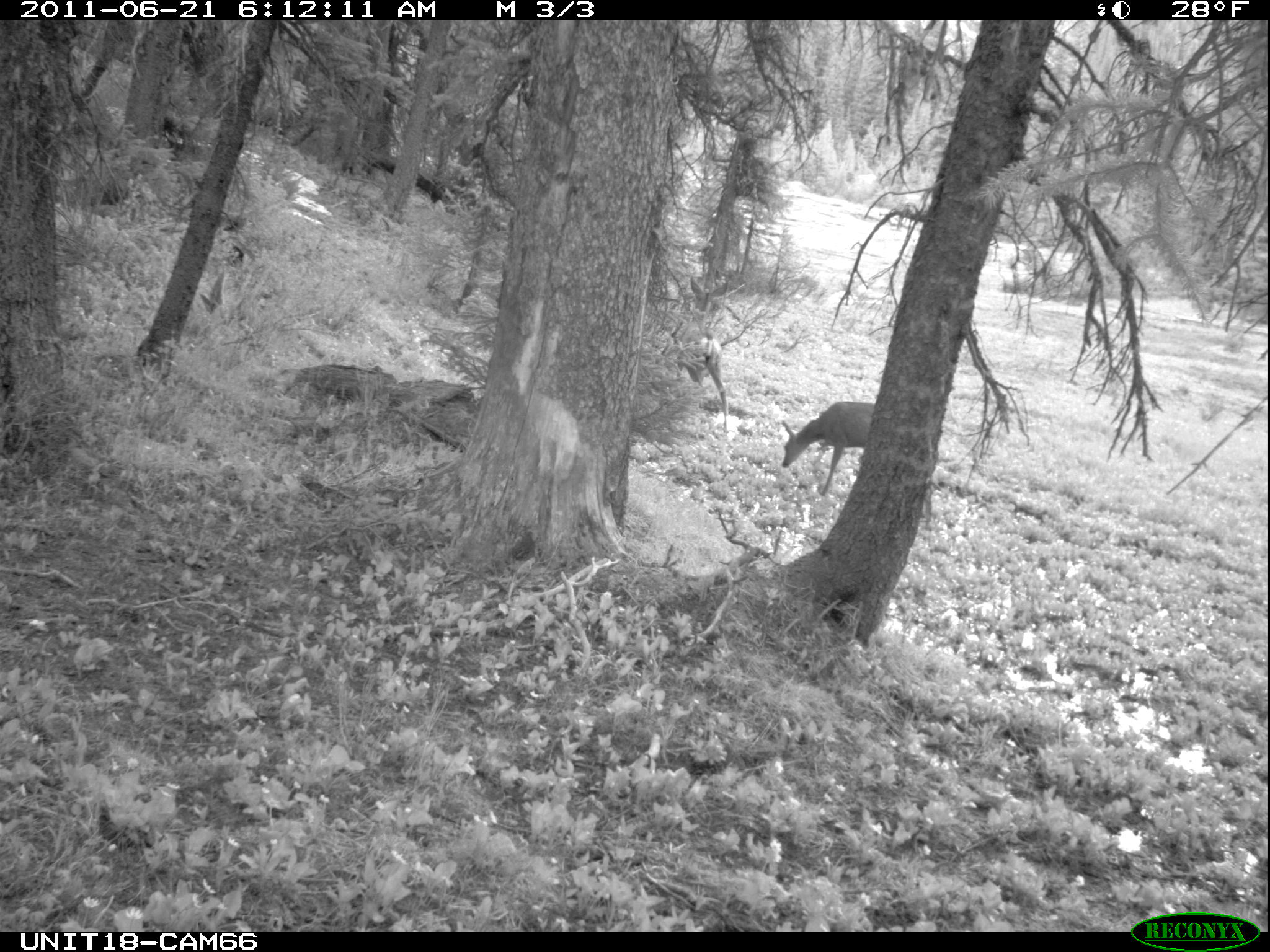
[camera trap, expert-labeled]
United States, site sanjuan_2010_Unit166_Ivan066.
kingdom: Animalia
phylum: Chordata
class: Mammalia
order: Artiodactyla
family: Cervidae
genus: Odocoileus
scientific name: Odocoileus hemionus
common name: mule deer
Odocoileus hemionus (mule deer).